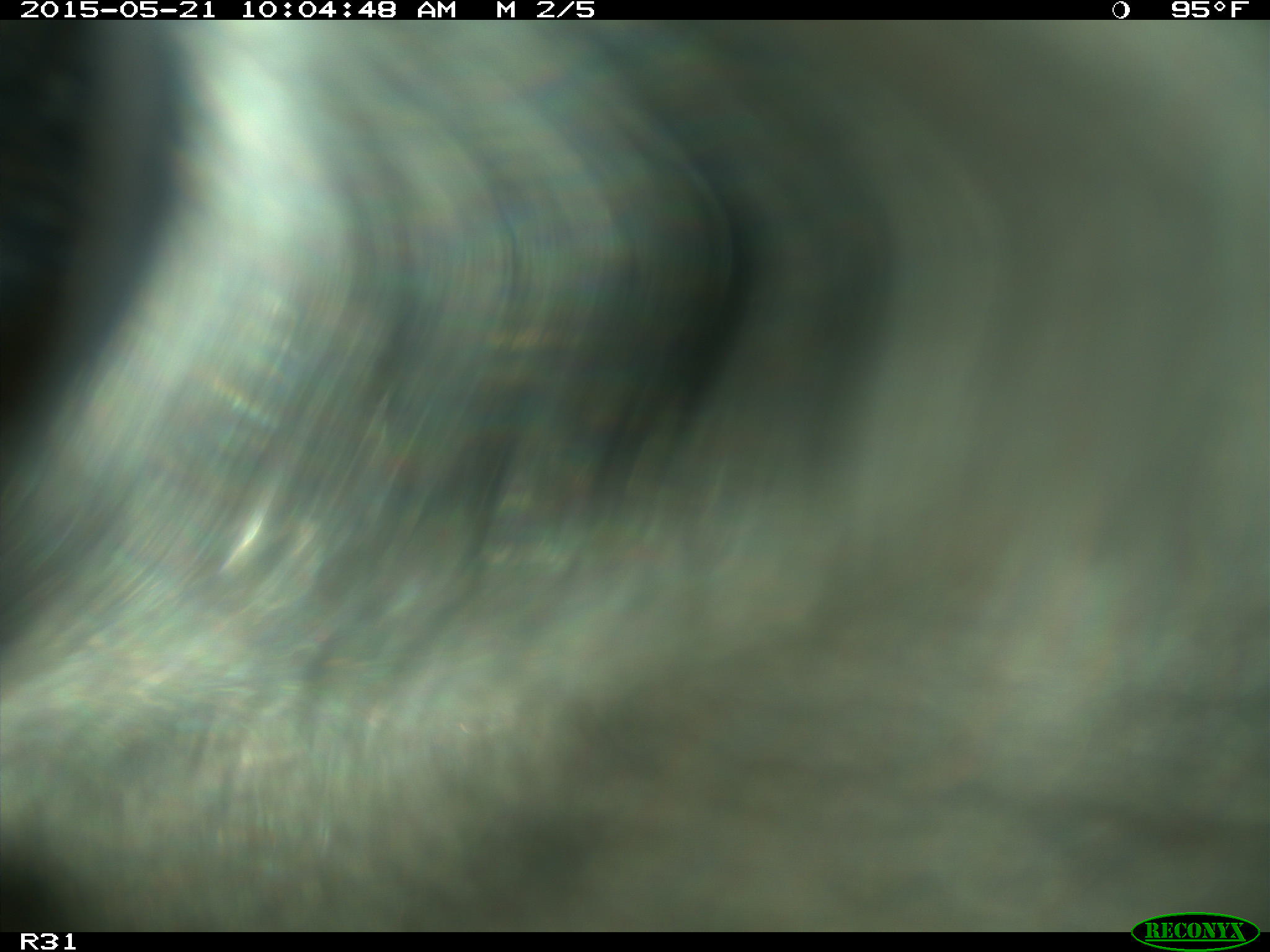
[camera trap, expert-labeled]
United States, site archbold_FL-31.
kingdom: Animalia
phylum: Chordata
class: Mammalia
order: Artiodactyla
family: Bovidae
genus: Bos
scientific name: Bos taurus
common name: domestic cow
Bos taurus (domestic cow).